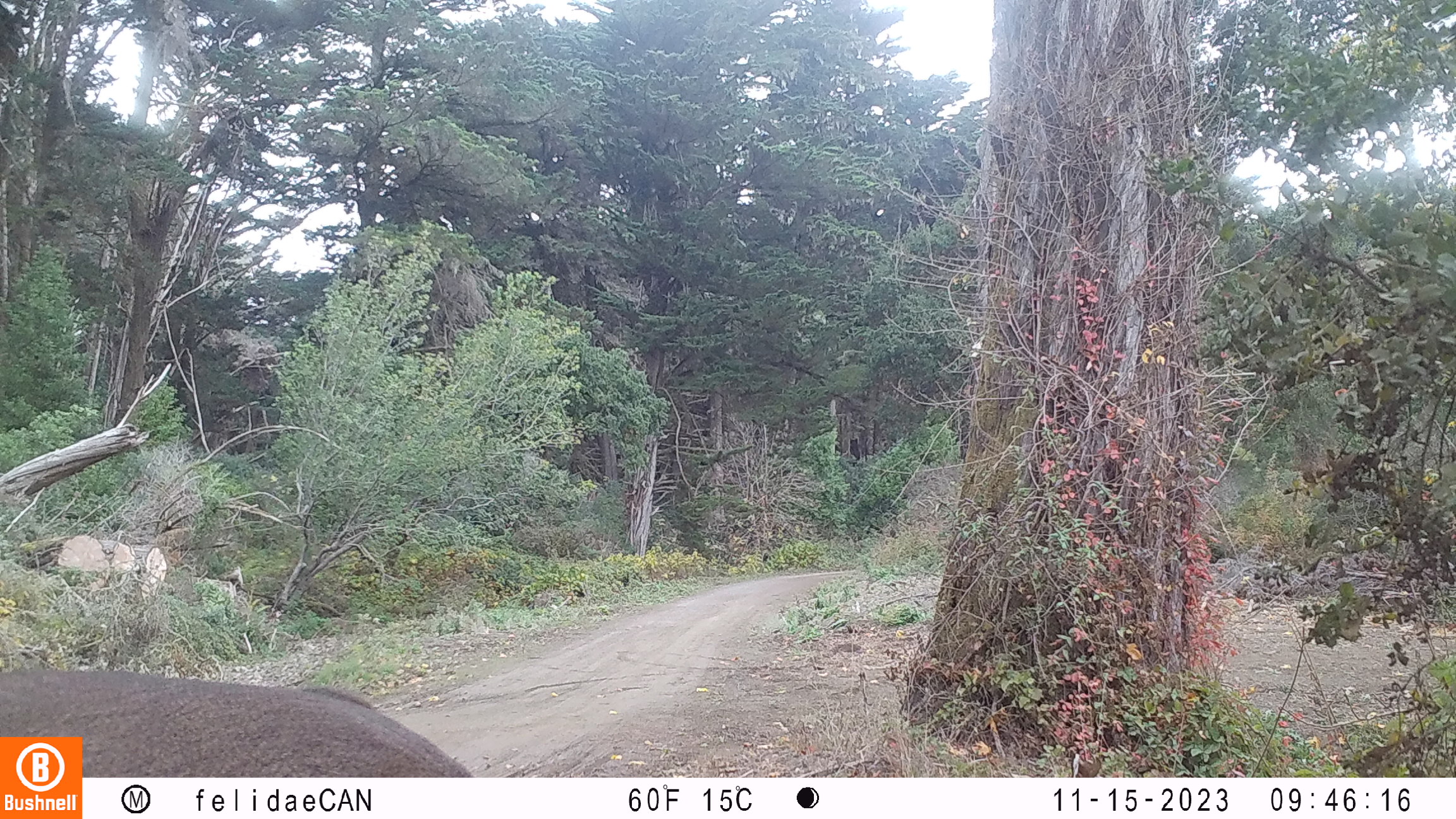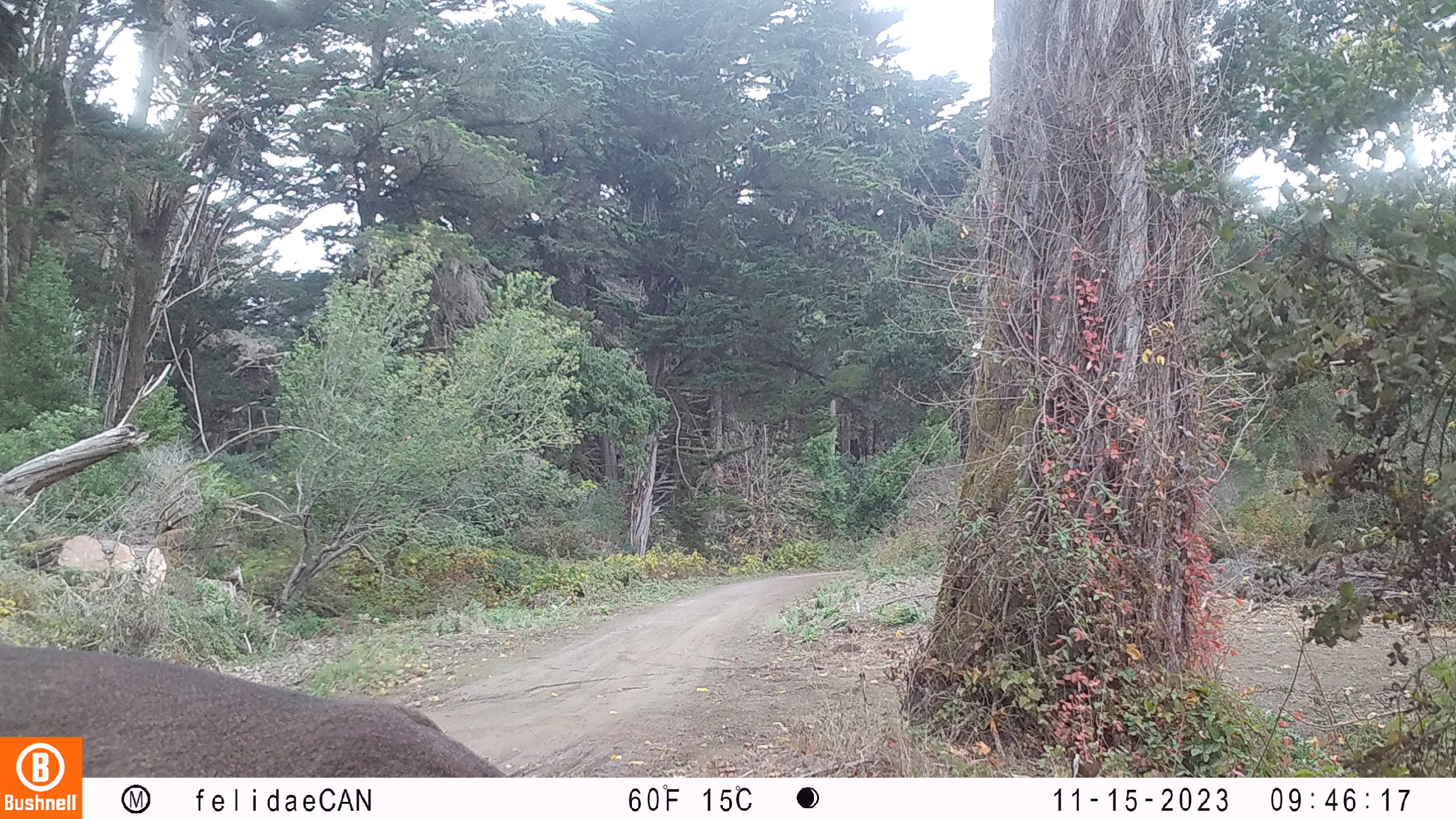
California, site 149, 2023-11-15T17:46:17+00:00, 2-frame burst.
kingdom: Animalia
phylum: Chordata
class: Mammalia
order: Artiodactyla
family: Cervidae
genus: Odocoileus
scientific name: Odocoileus hemionus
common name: mule deer